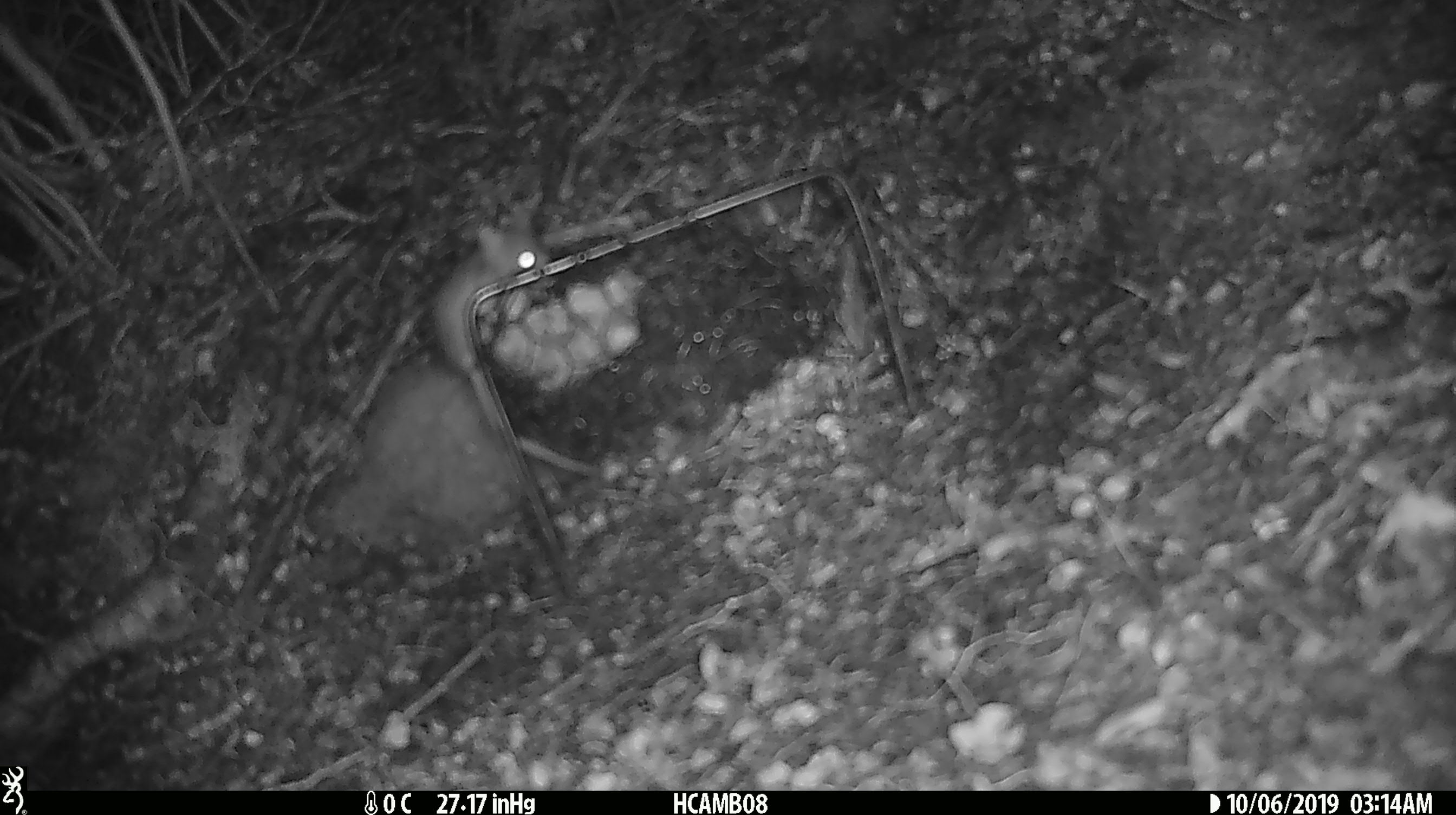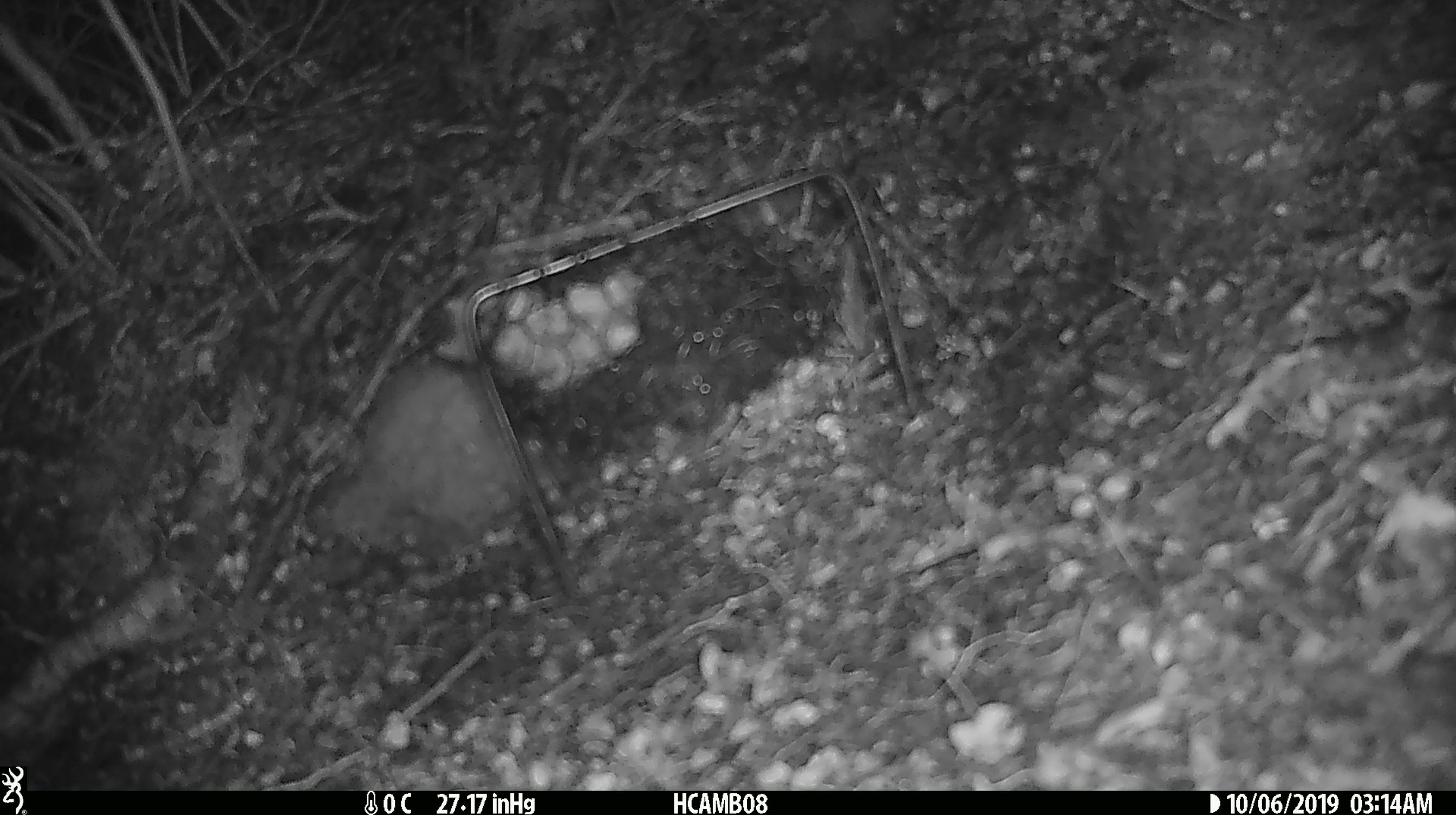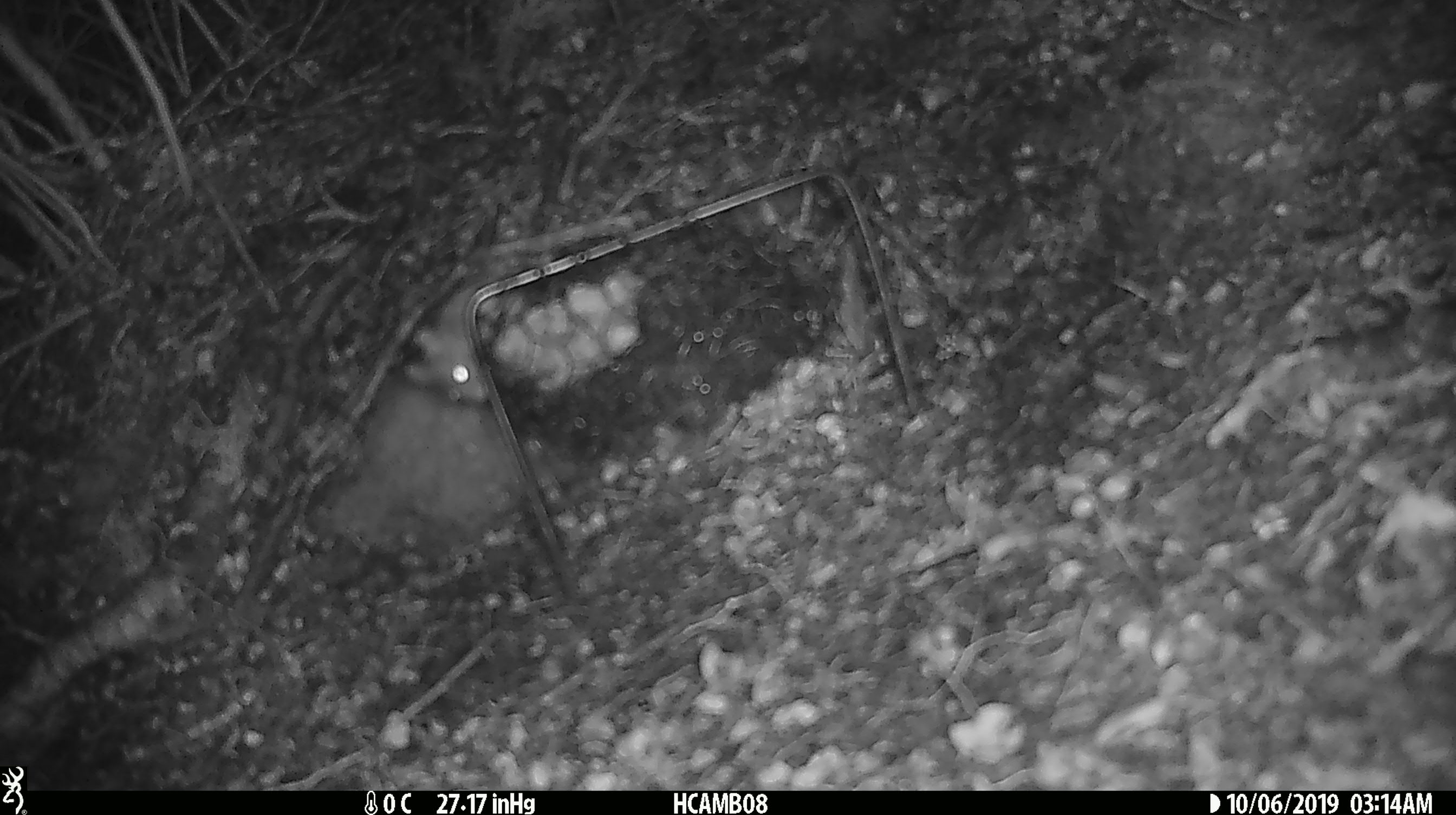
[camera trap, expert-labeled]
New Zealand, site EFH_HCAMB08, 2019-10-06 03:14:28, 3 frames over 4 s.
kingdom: Animalia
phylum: Chordata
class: Mammalia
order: Rodentia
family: Muridae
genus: Mus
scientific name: Mus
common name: mouse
Mouse (Mus).